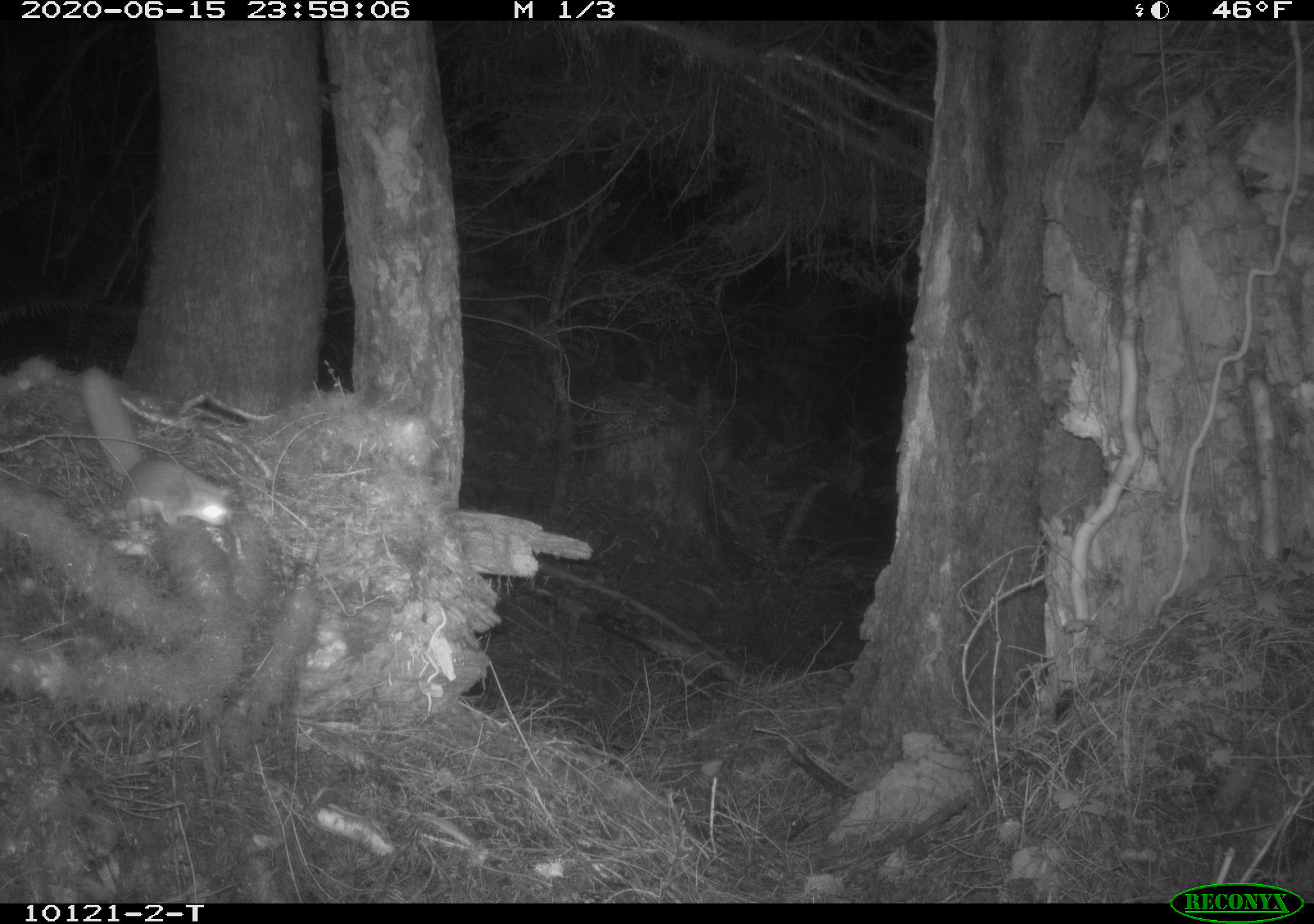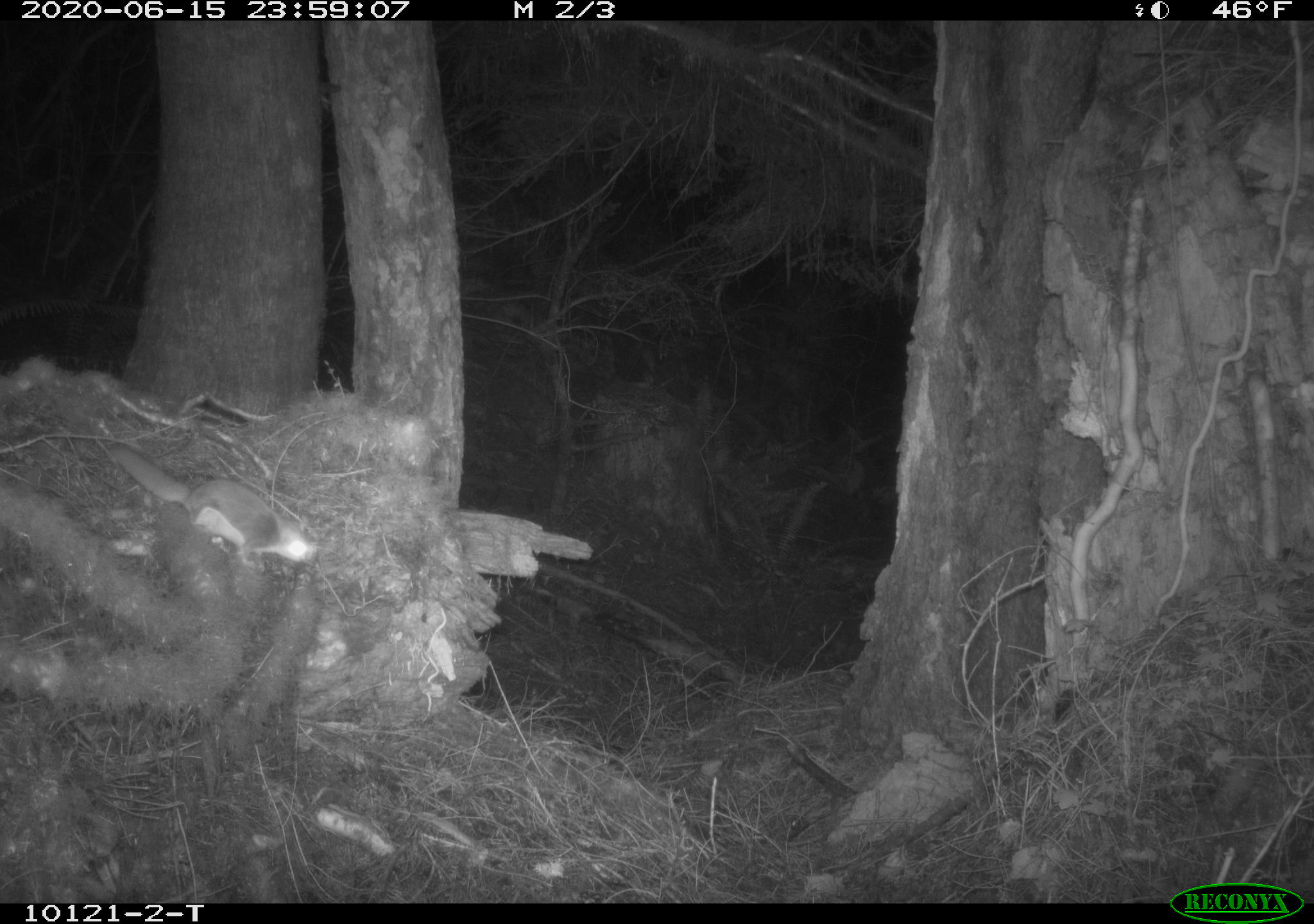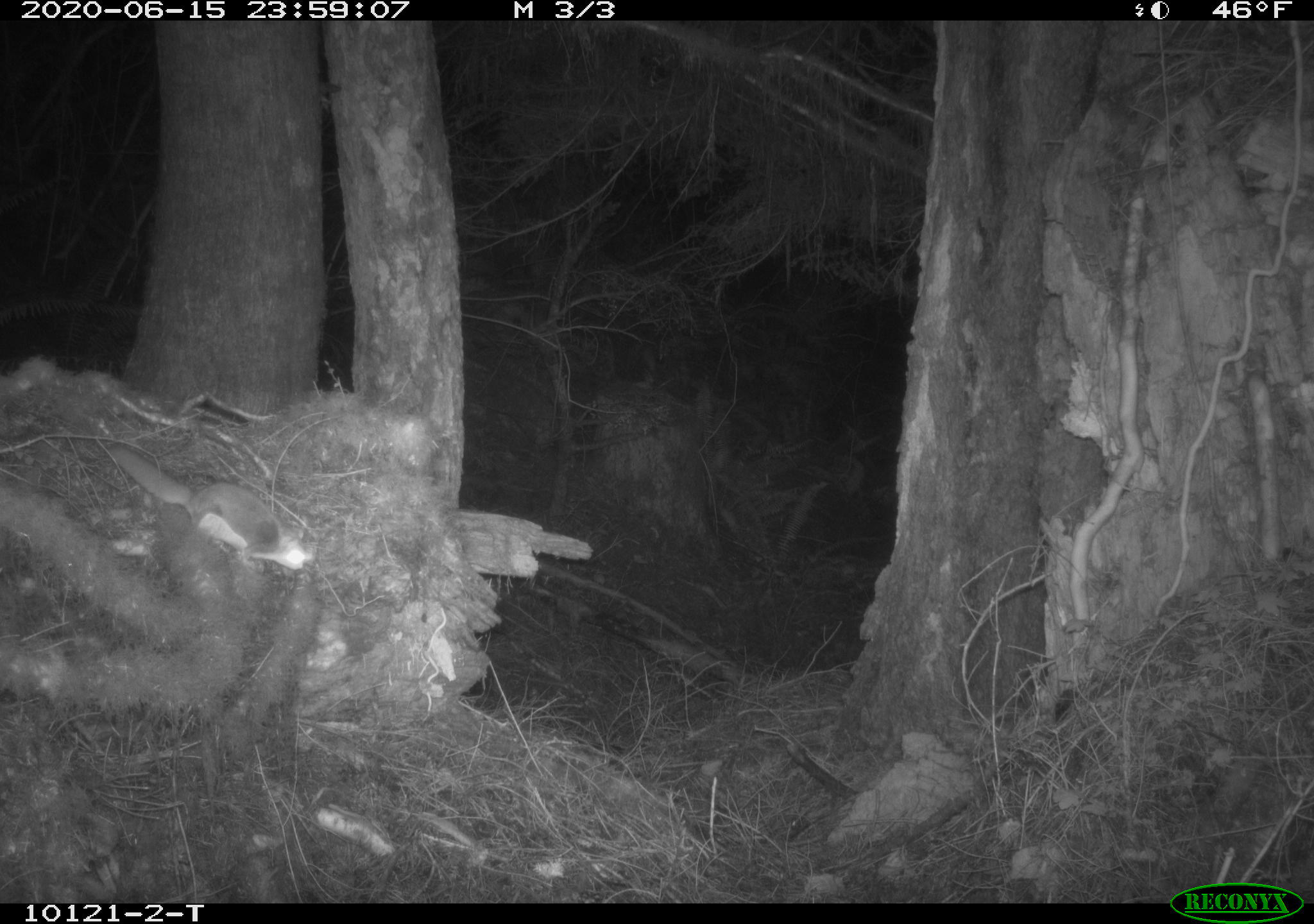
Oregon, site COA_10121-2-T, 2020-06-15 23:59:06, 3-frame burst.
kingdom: Animalia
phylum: Chordata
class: Mammalia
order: Rodentia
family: Sciuridae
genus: Glaucomys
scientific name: Glaucomys oregonensis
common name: humboldt's flying squirrel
Humboldt's flying squirrel (Glaucomys oregonensis).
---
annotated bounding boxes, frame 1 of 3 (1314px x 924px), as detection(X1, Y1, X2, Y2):
humboldt's flying squirrel: detection(69, 352, 242, 536)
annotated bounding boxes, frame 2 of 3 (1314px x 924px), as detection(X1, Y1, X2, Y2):
humboldt's flying squirrel: detection(95, 429, 323, 581)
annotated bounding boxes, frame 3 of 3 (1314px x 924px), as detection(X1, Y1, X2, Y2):
humboldt's flying squirrel: detection(94, 434, 323, 586)